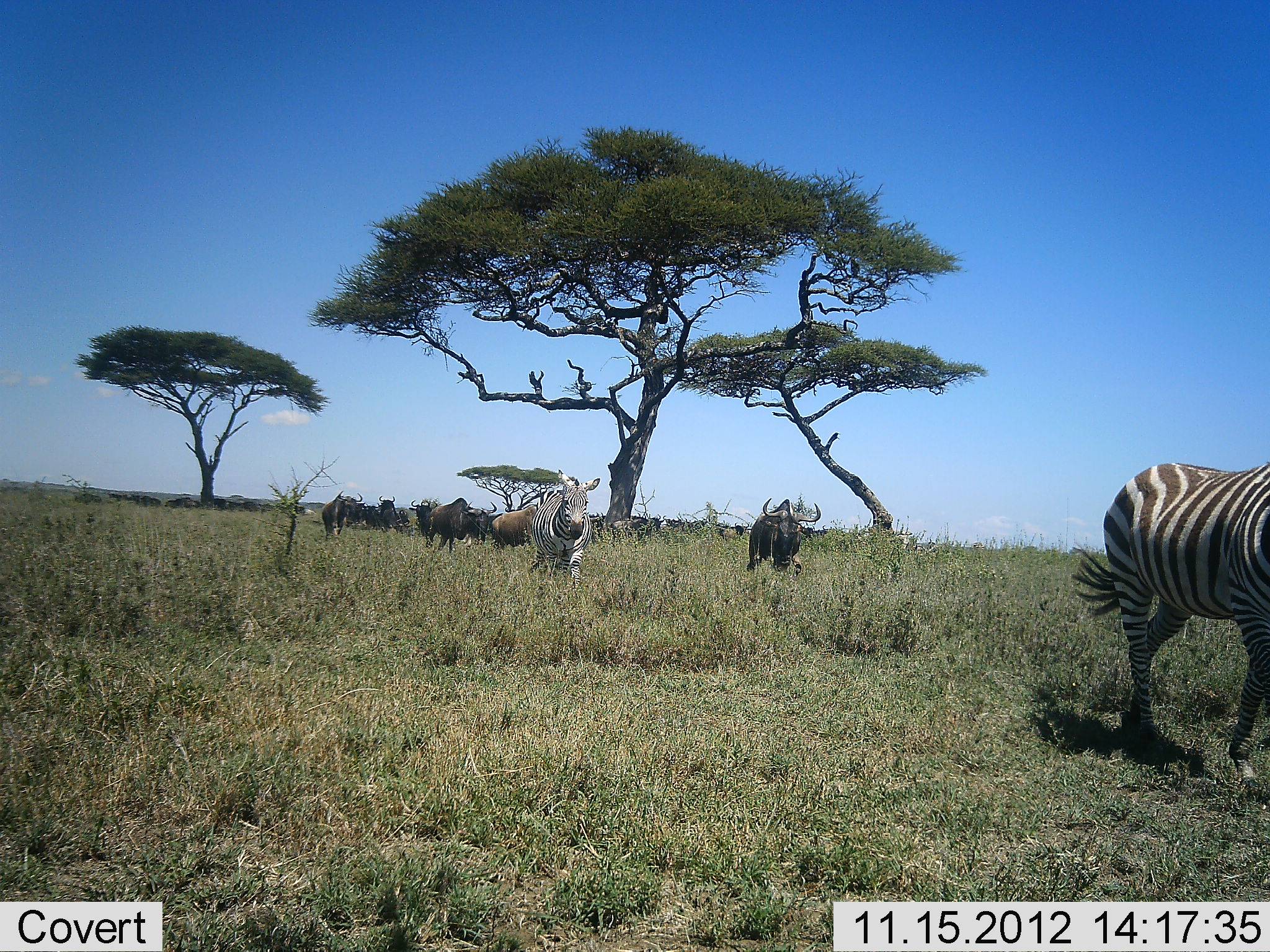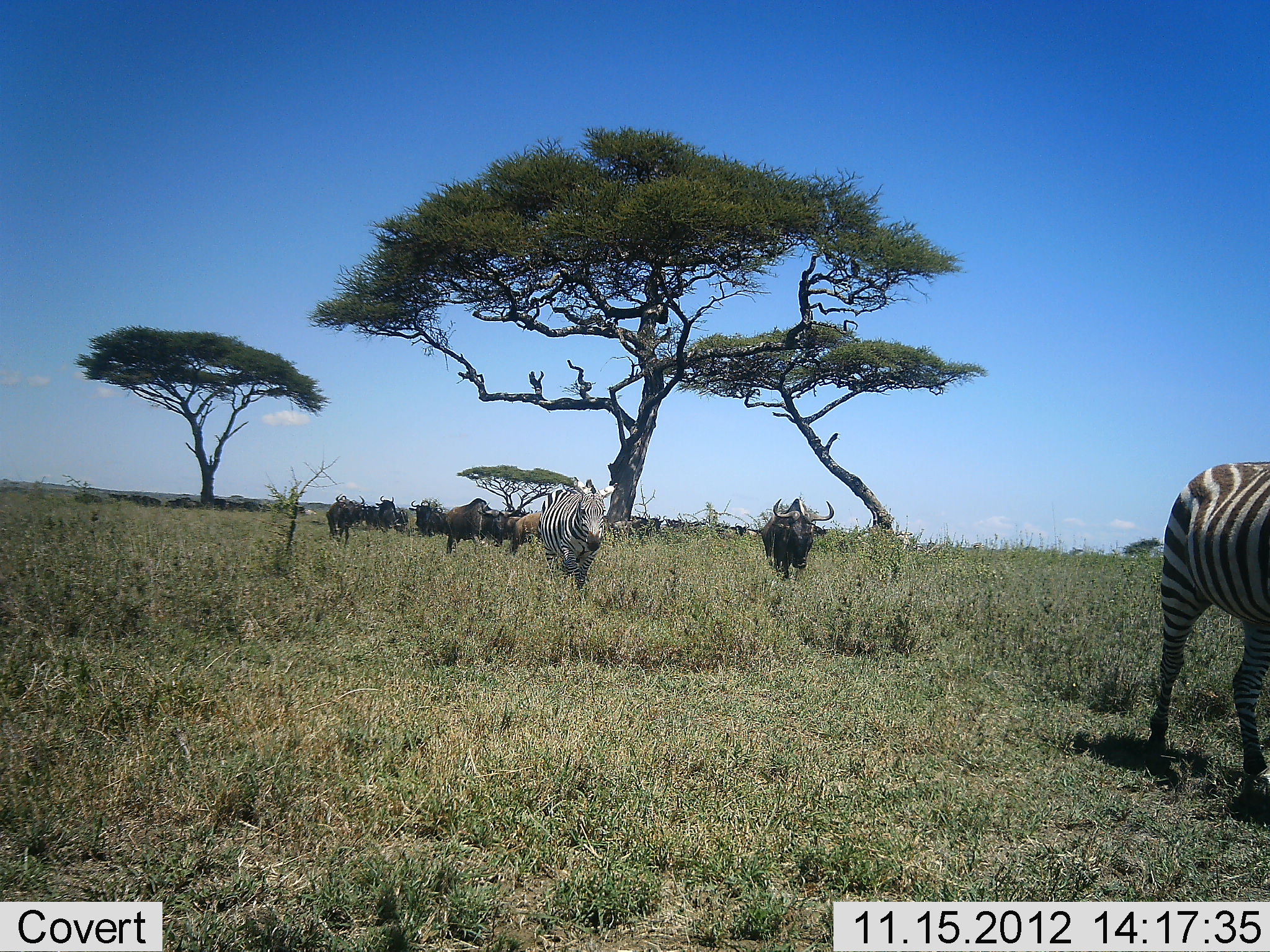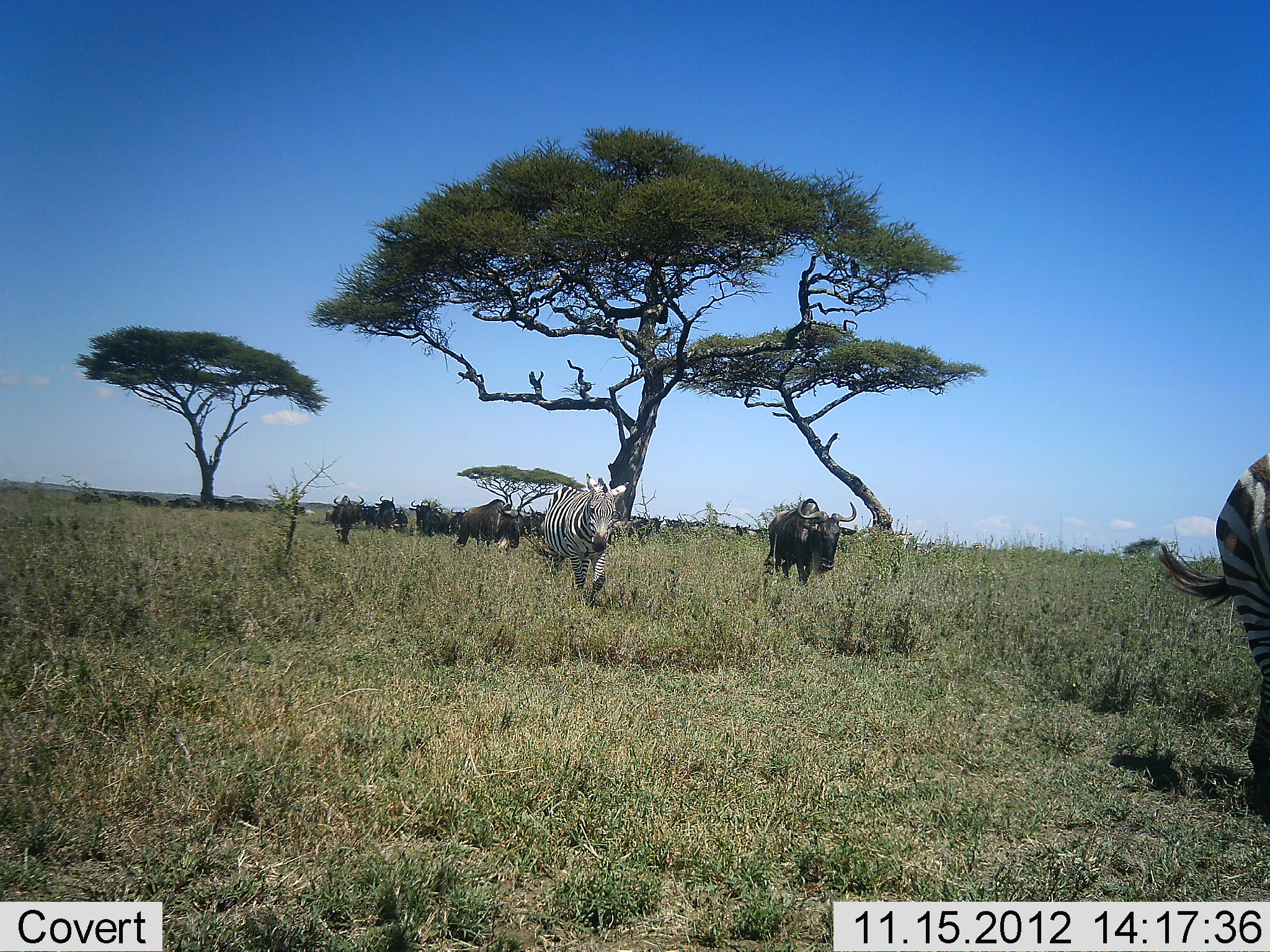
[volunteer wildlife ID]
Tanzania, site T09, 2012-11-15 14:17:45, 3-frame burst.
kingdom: Animalia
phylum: Chordata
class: Mammalia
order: Artiodactyla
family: Bovidae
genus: Connochaetes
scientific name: Connochaetes taurinus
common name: blue wildebeest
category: wildebeest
Wildebeest (blue wildebeest) (Connochaetes taurinus), count 11-50. Behavior (volunteer vote fractions): standing 40%, resting 20%, moving 80%, interacting 0%. Young present (vote fraction): 10%. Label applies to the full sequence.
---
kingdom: Animalia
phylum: Chordata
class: Mammalia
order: Perissodactyla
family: Equidae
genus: Equus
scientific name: Equus quagga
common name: plains zebra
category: zebra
Zebra (plains zebra) (Equus quagga), count 2. Behavior (volunteer vote fractions): standing 0%, resting 0%, moving 100%, interacting 0%. Young present (vote fraction): 0%. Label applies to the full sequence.